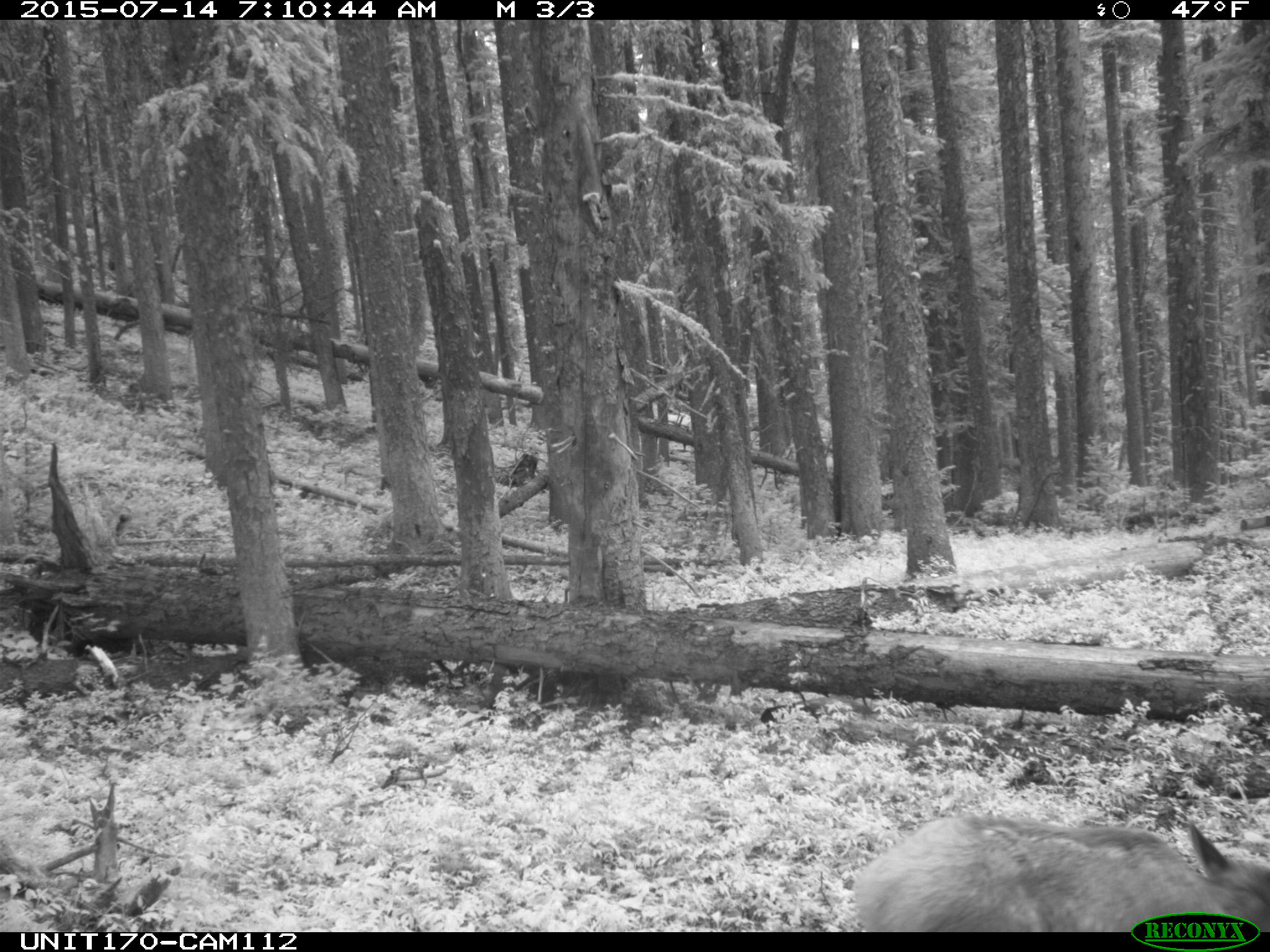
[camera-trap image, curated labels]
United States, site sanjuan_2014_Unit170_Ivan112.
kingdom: Animalia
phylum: Chordata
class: Mammalia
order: Artiodactyla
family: Cervidae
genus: Cervus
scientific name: Cervus elaphus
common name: red deer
Cervus elaphus (red deer).